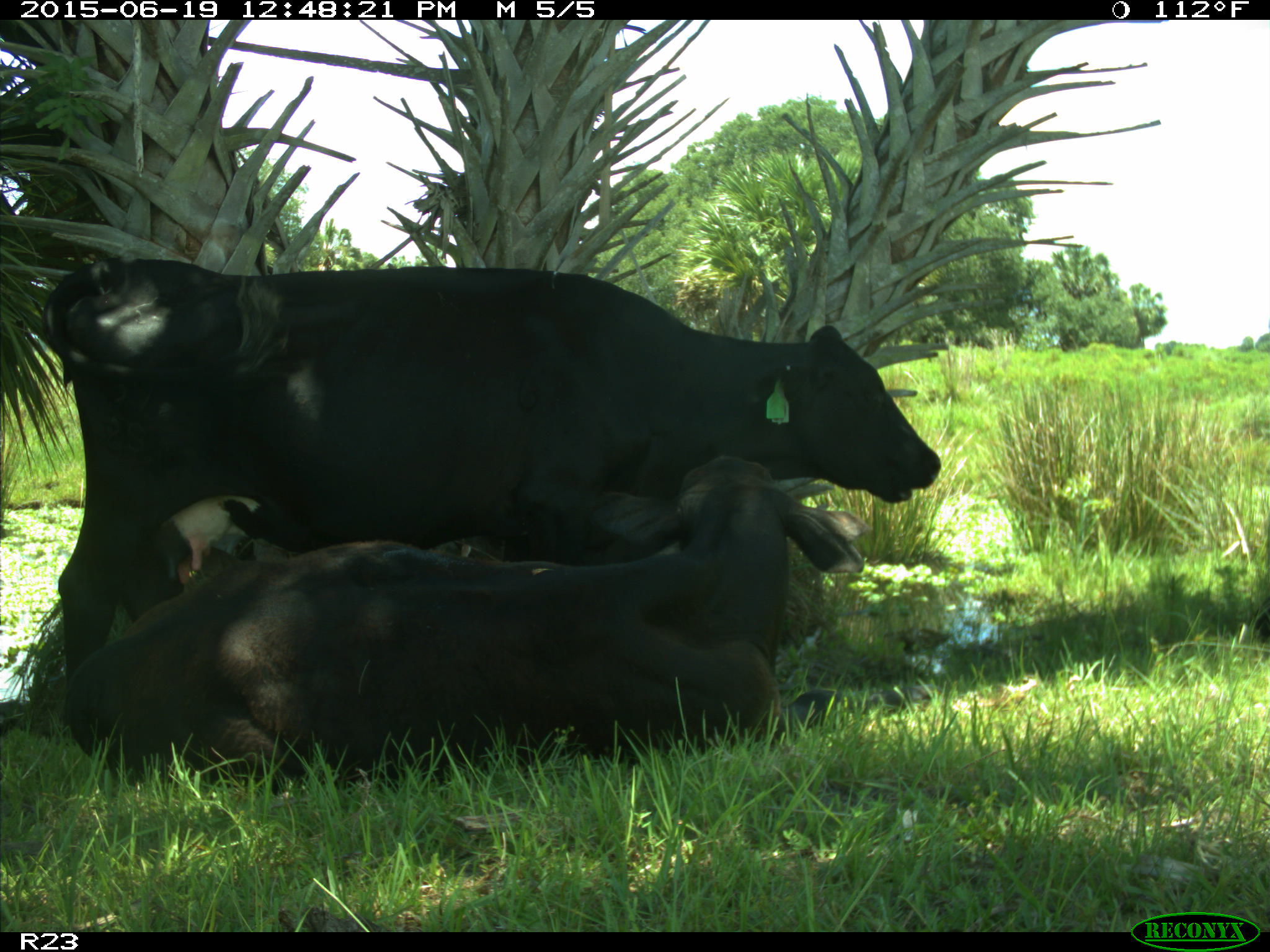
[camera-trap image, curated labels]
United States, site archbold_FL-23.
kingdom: Animalia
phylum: Chordata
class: Aves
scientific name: Aves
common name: birds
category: unidentified bird